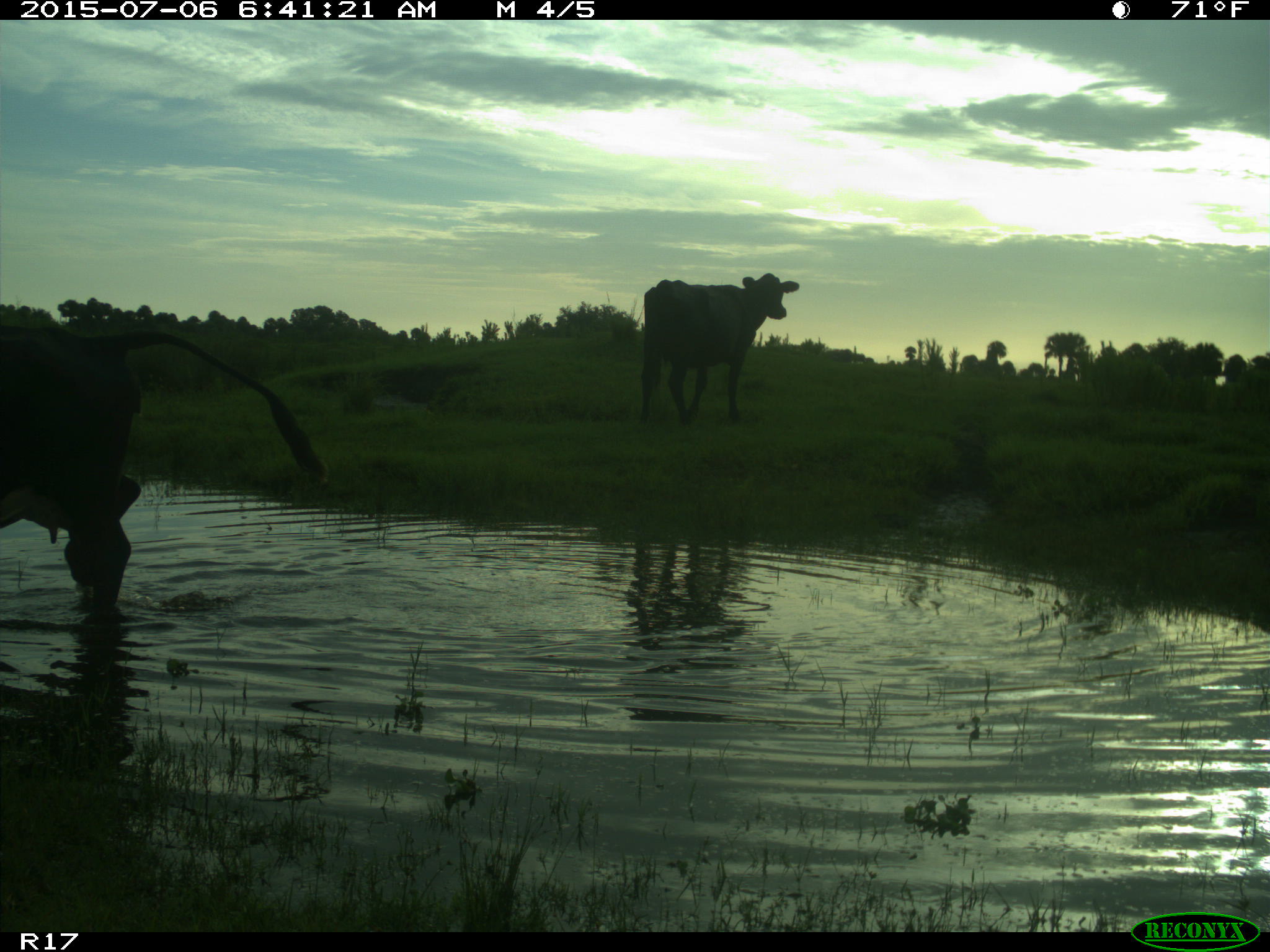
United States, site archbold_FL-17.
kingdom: Animalia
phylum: Chordata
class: Mammalia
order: Artiodactyla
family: Bovidae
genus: Bos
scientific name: Bos taurus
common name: domestic cow